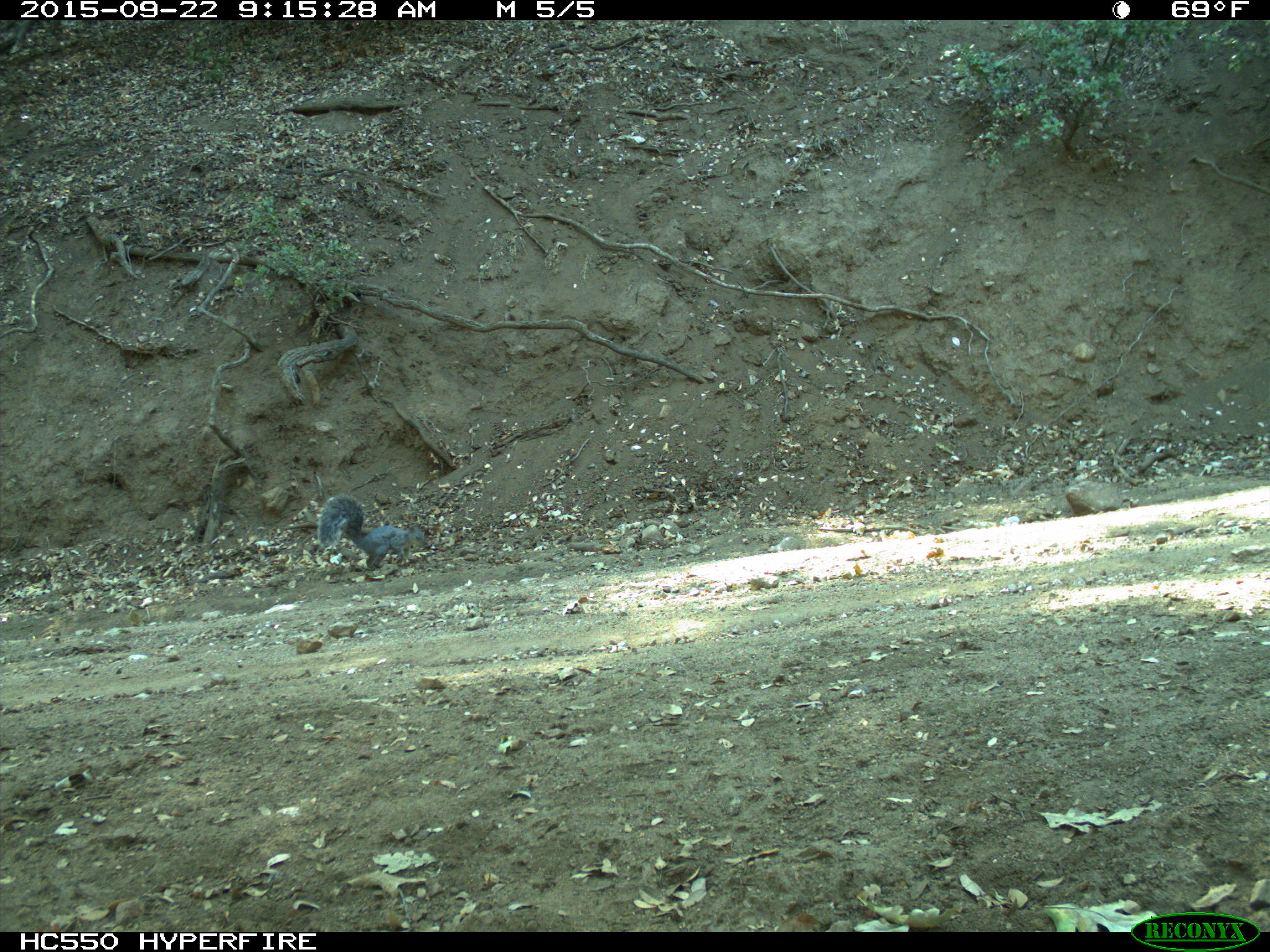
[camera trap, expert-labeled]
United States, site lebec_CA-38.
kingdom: Animalia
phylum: Chordata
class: Mammalia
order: Rodentia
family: Sciuridae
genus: Sciurus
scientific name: Sciurus carolinensis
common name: eastern gray squirrel